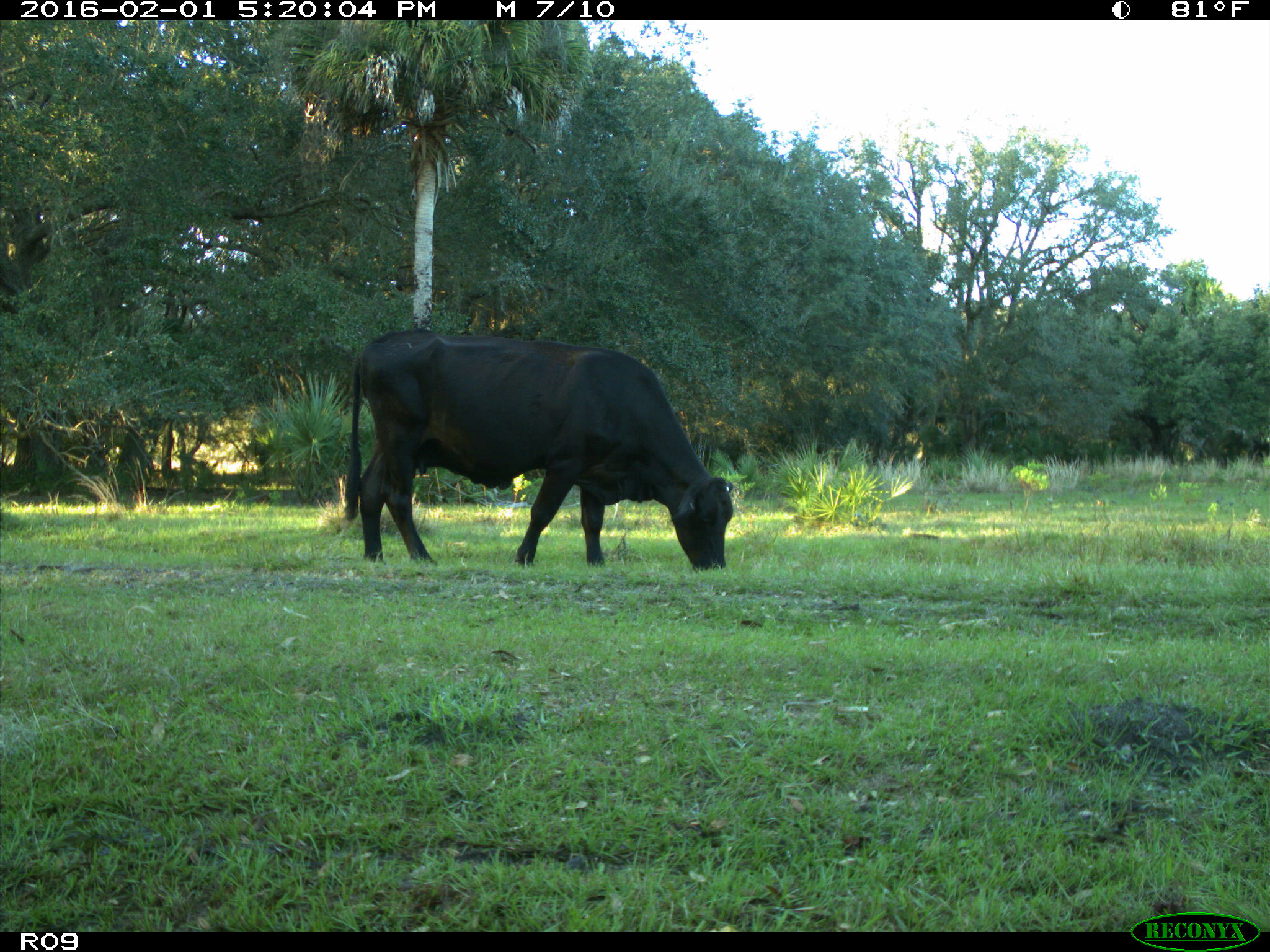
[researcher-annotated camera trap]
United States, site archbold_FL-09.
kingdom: Animalia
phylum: Chordata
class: Mammalia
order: Artiodactyla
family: Bovidae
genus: Bos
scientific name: Bos taurus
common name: domestic cow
Bos taurus (domestic cow).